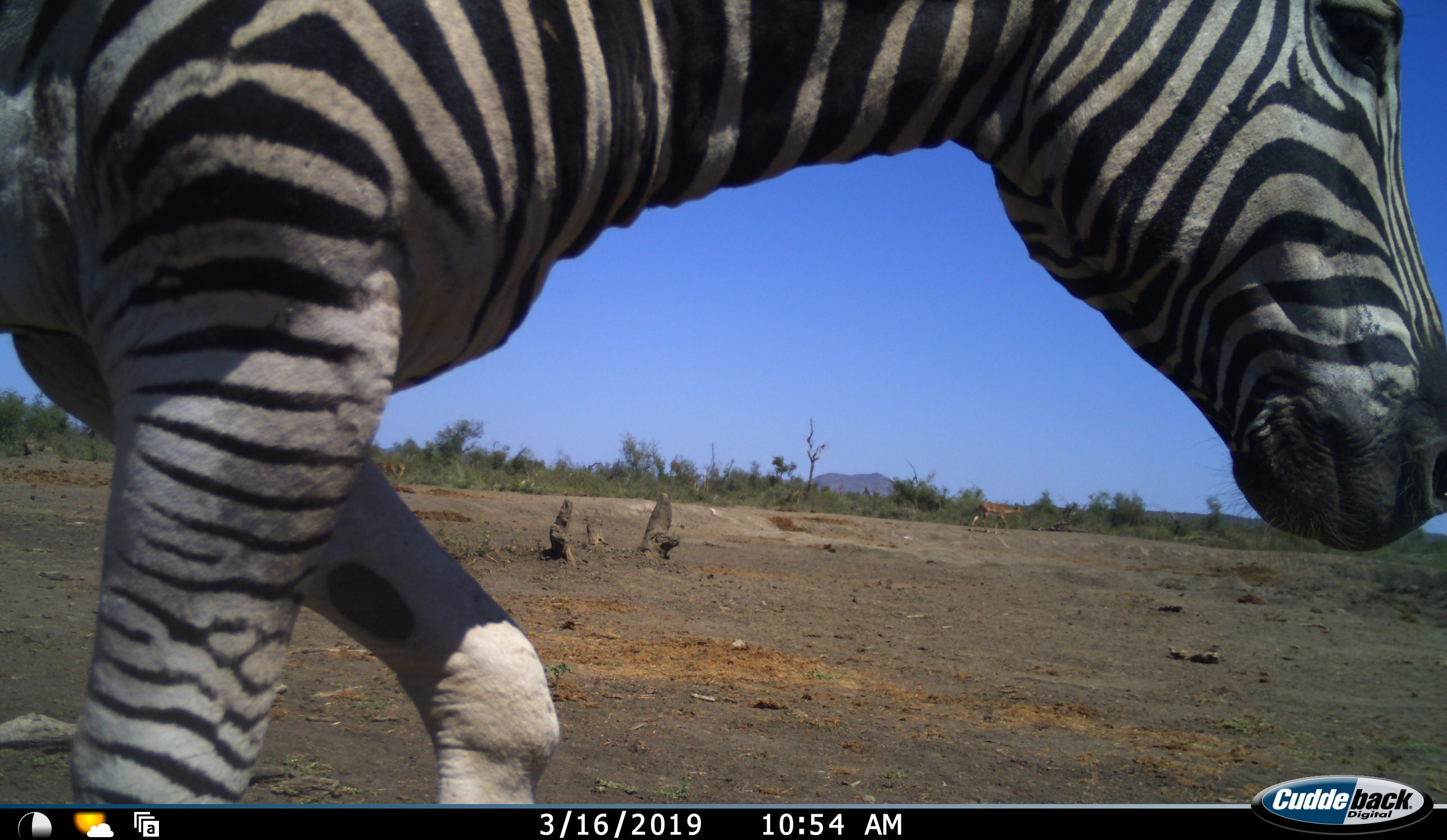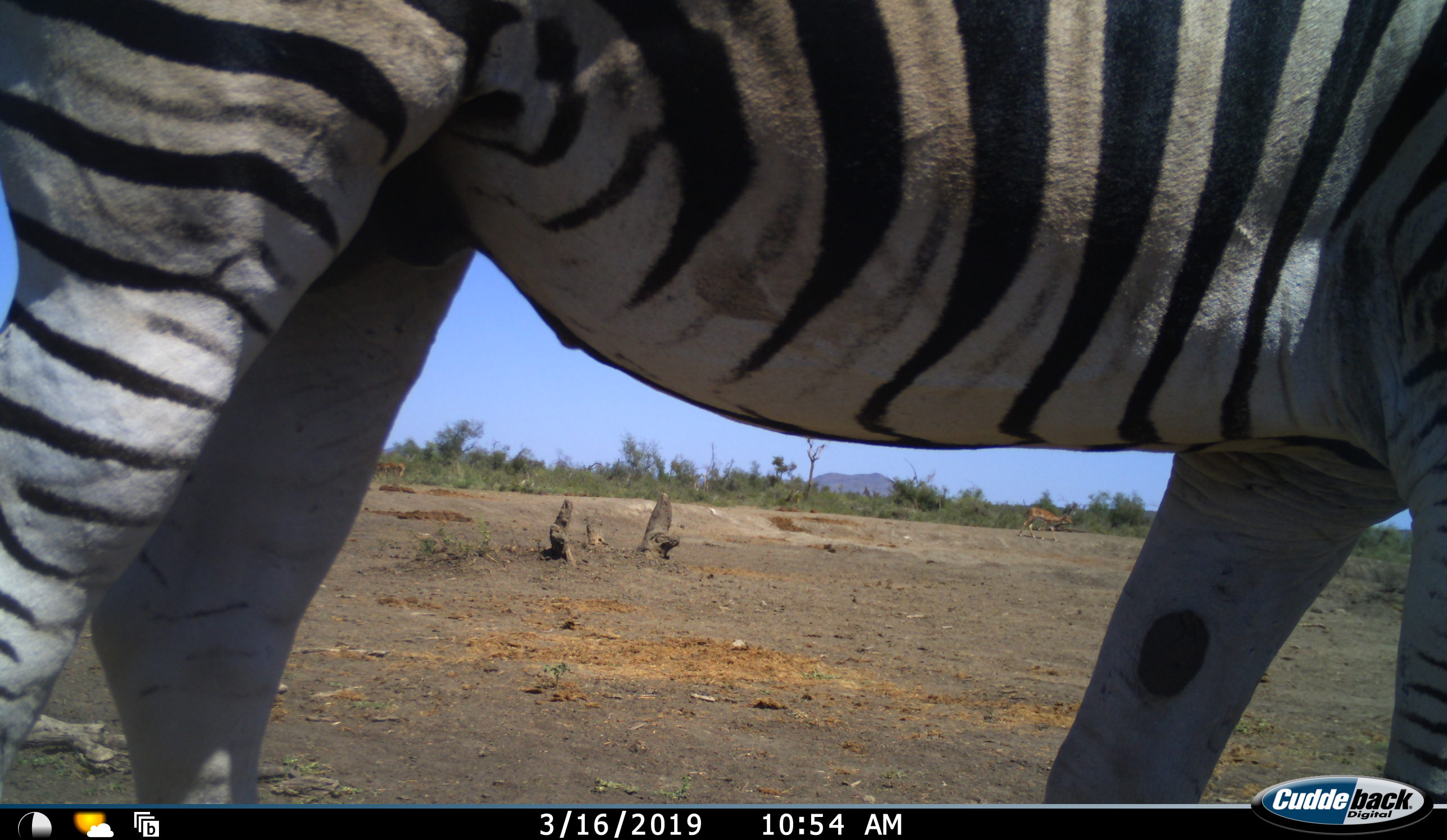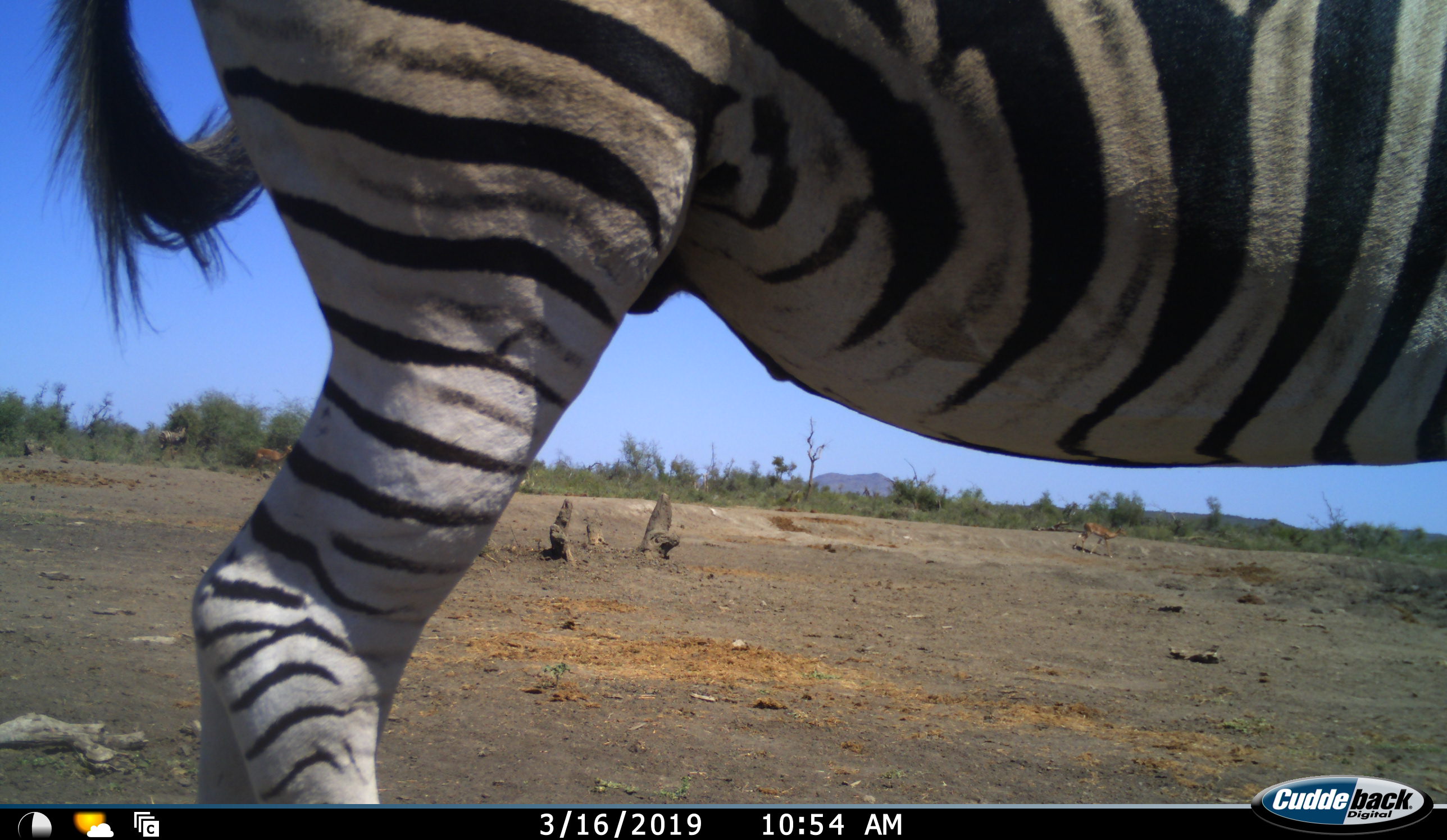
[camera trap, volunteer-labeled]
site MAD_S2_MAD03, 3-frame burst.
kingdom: Animalia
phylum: Chordata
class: Mammalia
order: Perissodactyla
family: Equidae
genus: Equus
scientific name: Equus quagga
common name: plains zebra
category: zebraplains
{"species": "zebraplains (plains zebra) (Equus quagga)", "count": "1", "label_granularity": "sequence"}